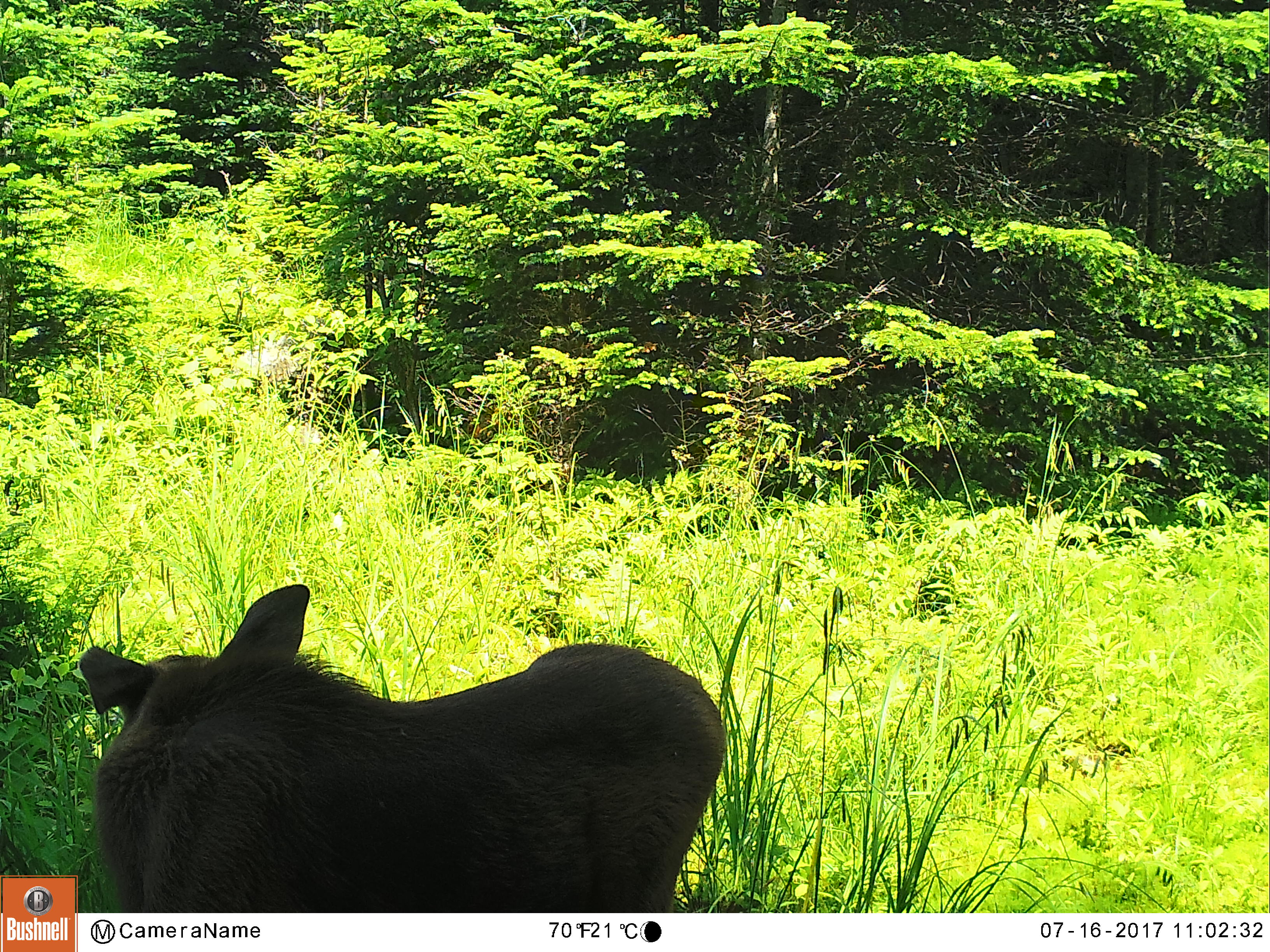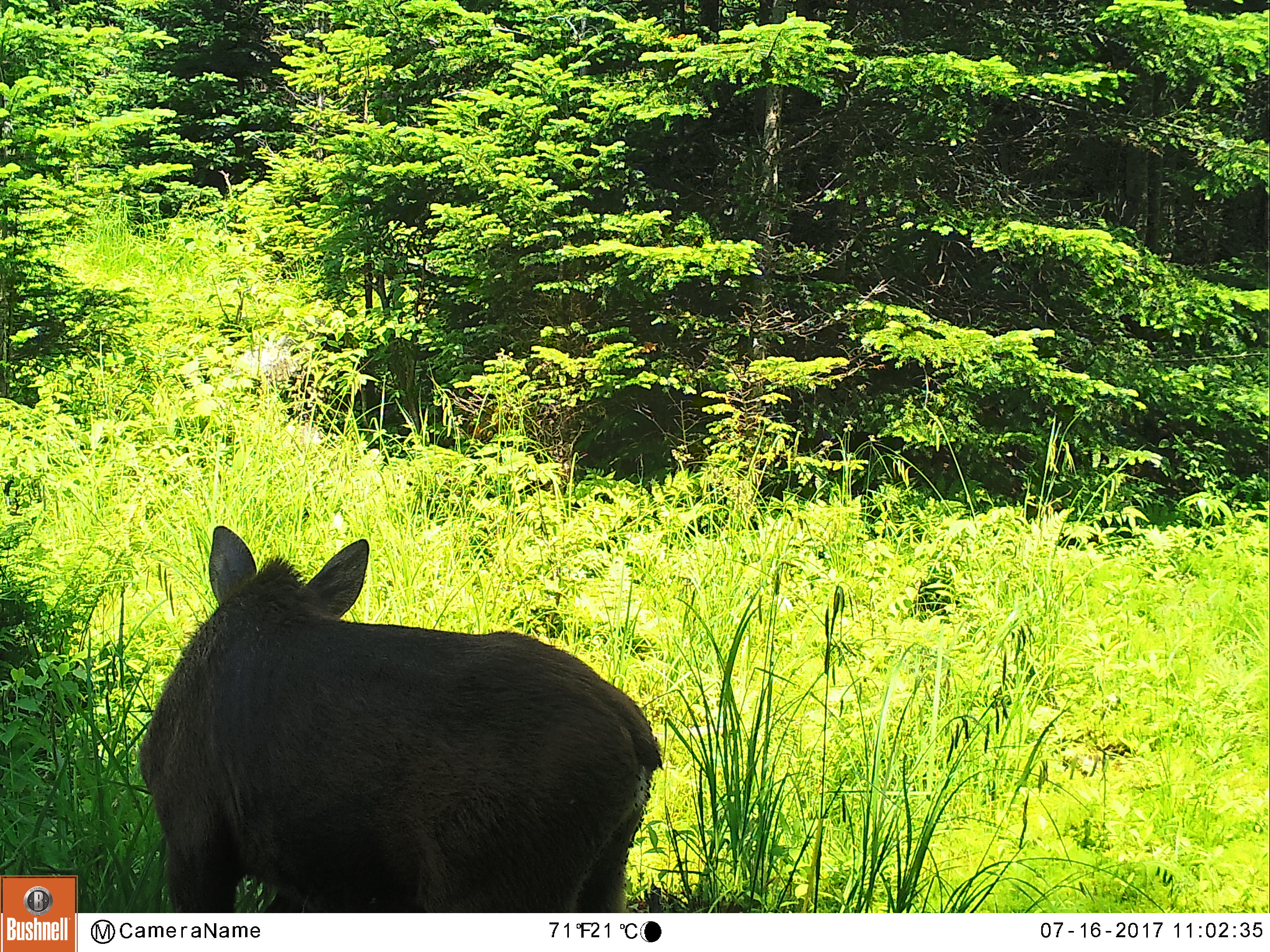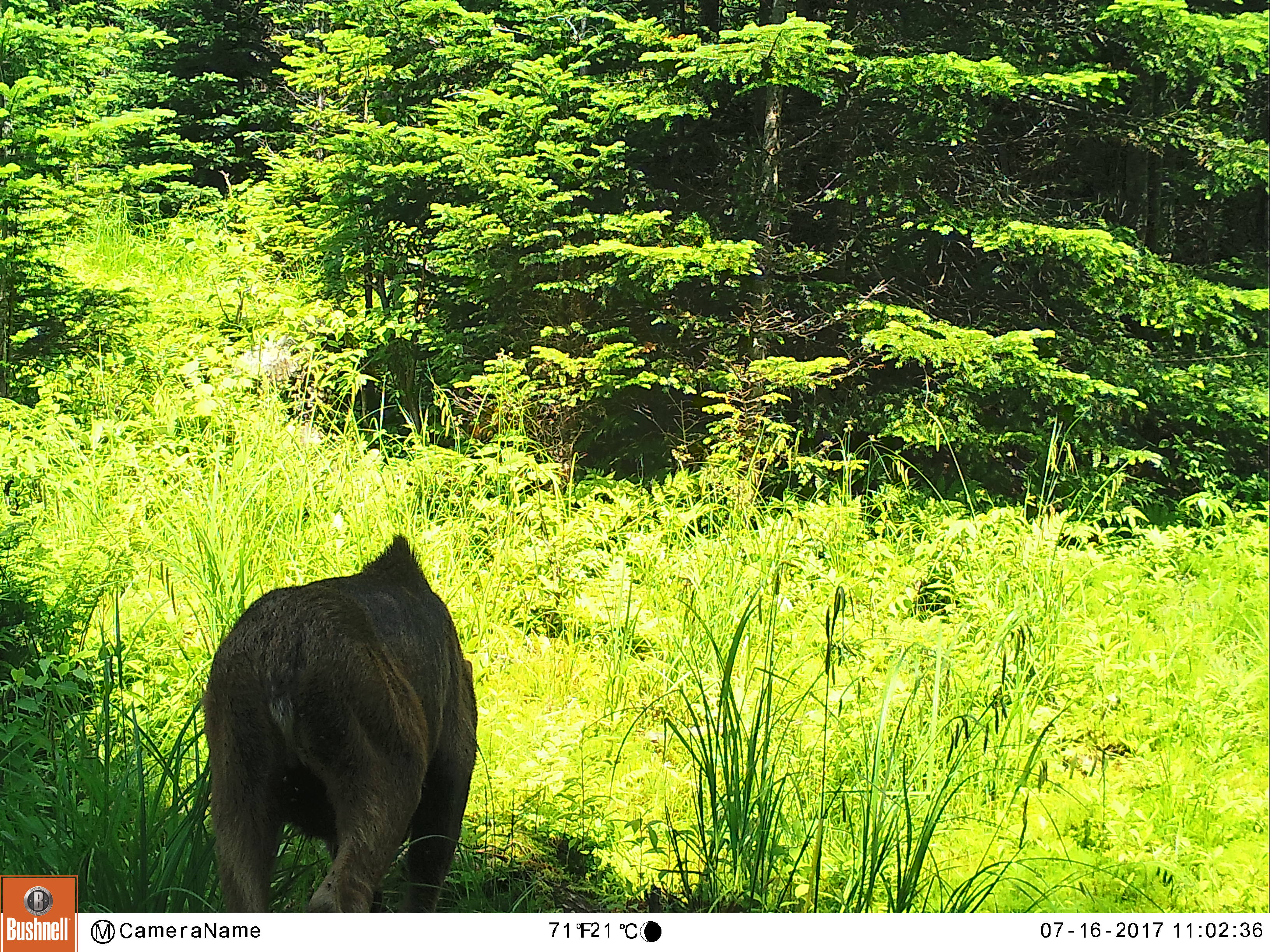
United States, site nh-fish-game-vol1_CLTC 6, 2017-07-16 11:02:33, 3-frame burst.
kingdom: Animalia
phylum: Chordata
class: Mammalia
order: Artiodactyla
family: Cervidae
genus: Alces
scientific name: Alces alces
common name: moose